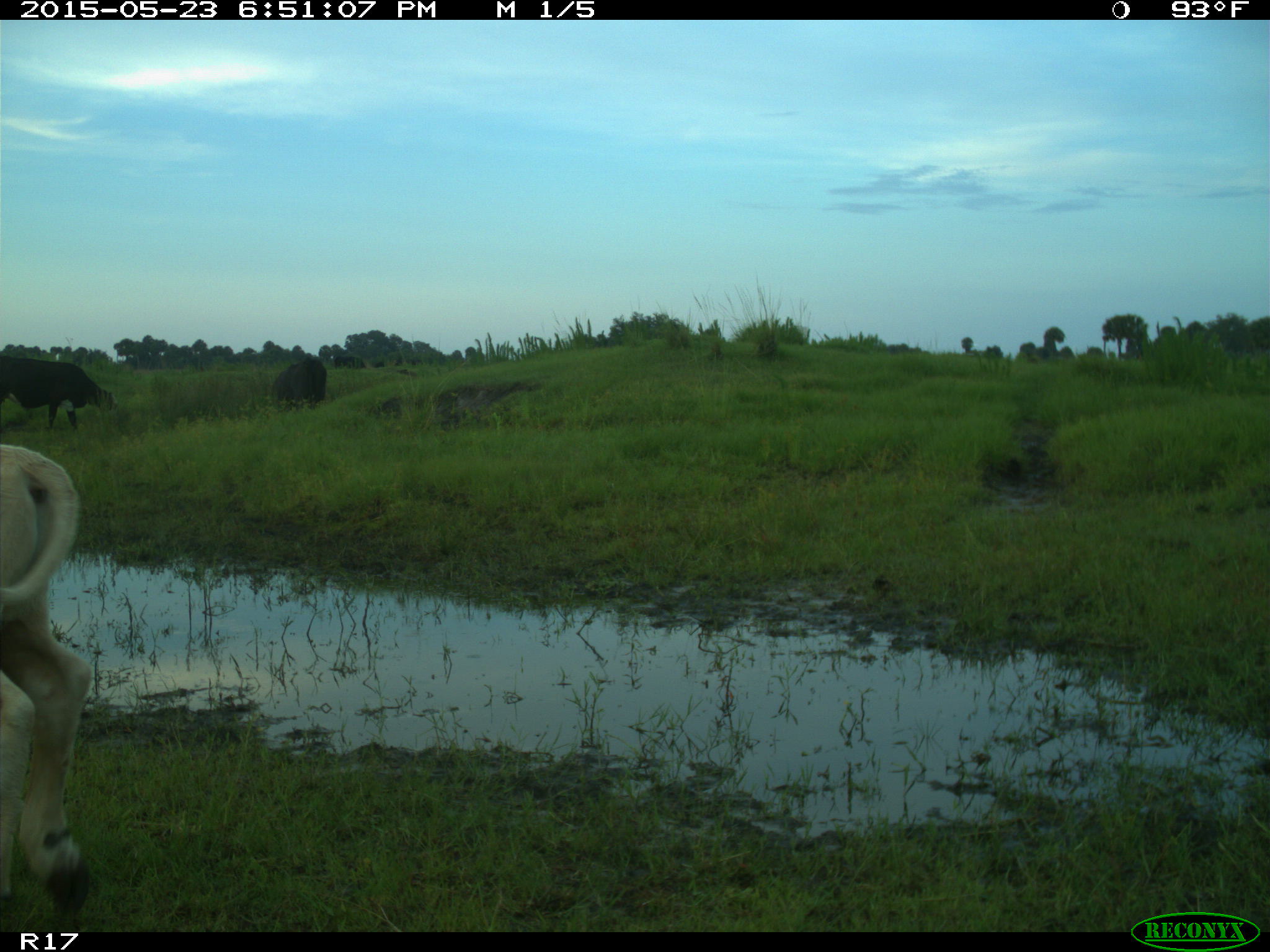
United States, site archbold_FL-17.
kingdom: Animalia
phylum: Chordata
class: Mammalia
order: Artiodactyla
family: Bovidae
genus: Bos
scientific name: Bos taurus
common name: domestic cow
Bos taurus (domestic cow).